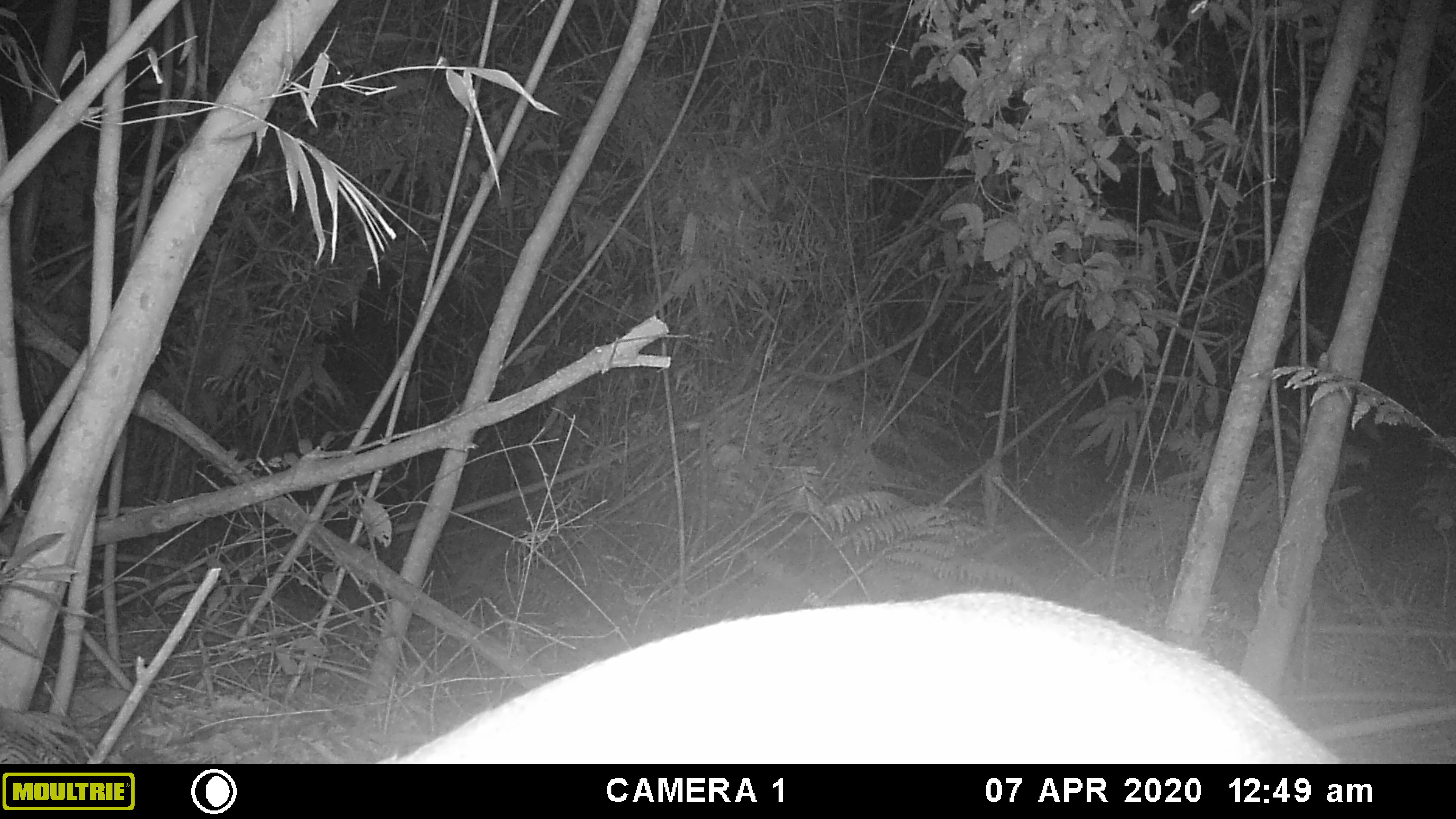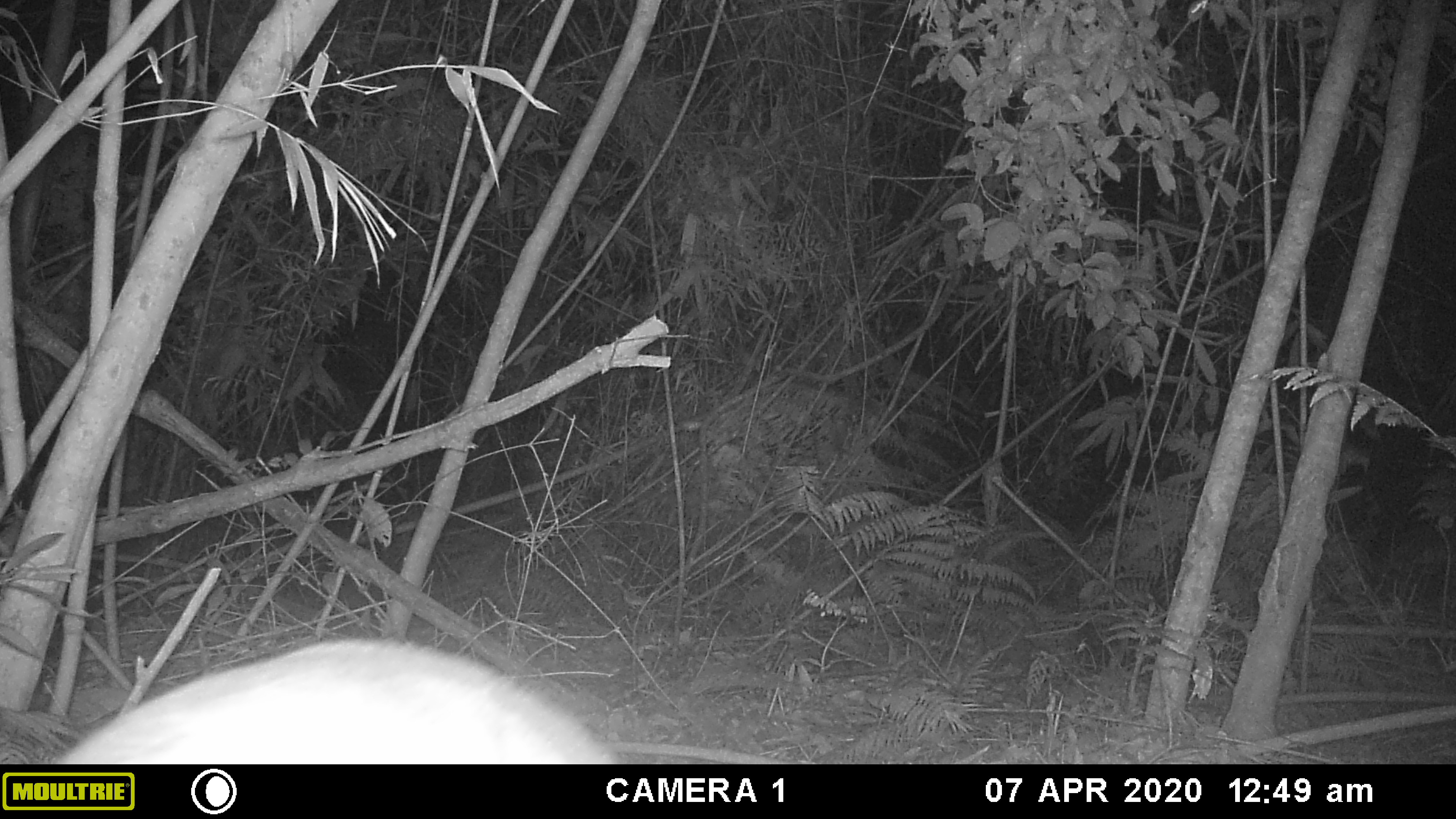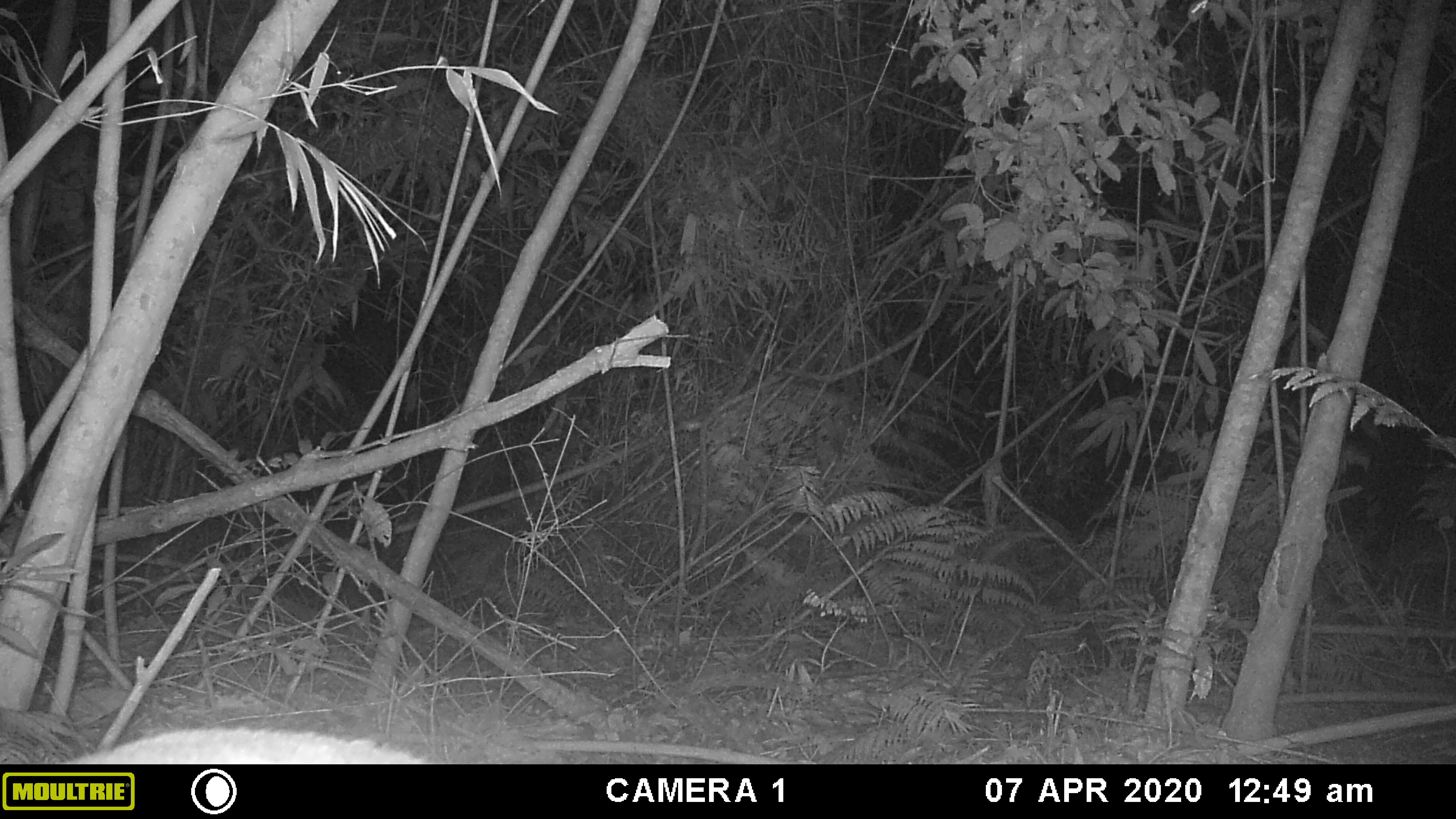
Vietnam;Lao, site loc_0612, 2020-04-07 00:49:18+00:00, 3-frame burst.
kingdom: Animalia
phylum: Chordata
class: Mammalia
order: Artiodactyla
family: Cervidae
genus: Muntiacus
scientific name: Muntiacus rooseveltorum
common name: roosevelt's muntjac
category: roosevelts muntjac group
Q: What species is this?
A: Roosevelts muntjac group (roosevelt's muntjac) (Muntiacus rooseveltorum).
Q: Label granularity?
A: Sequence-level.